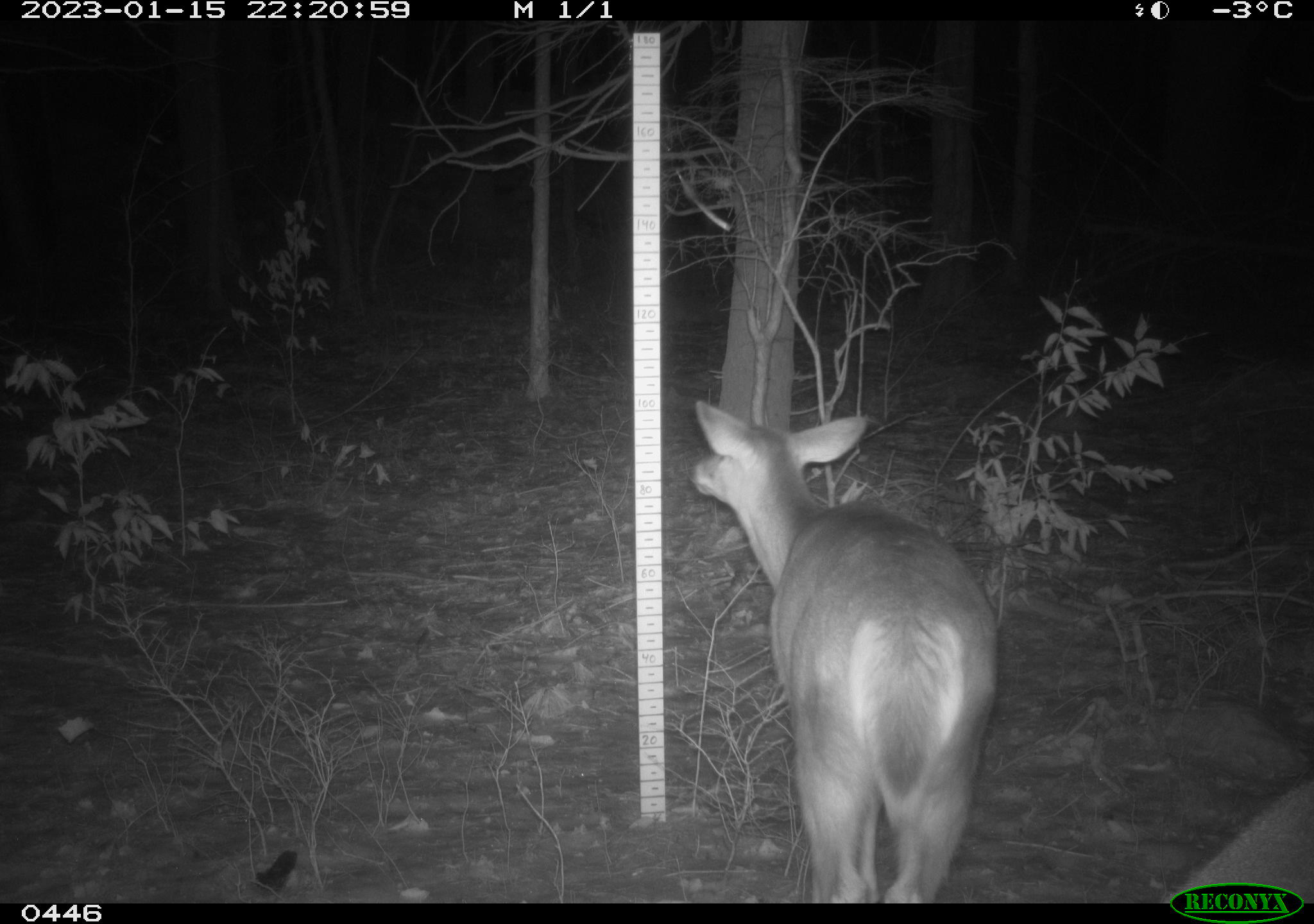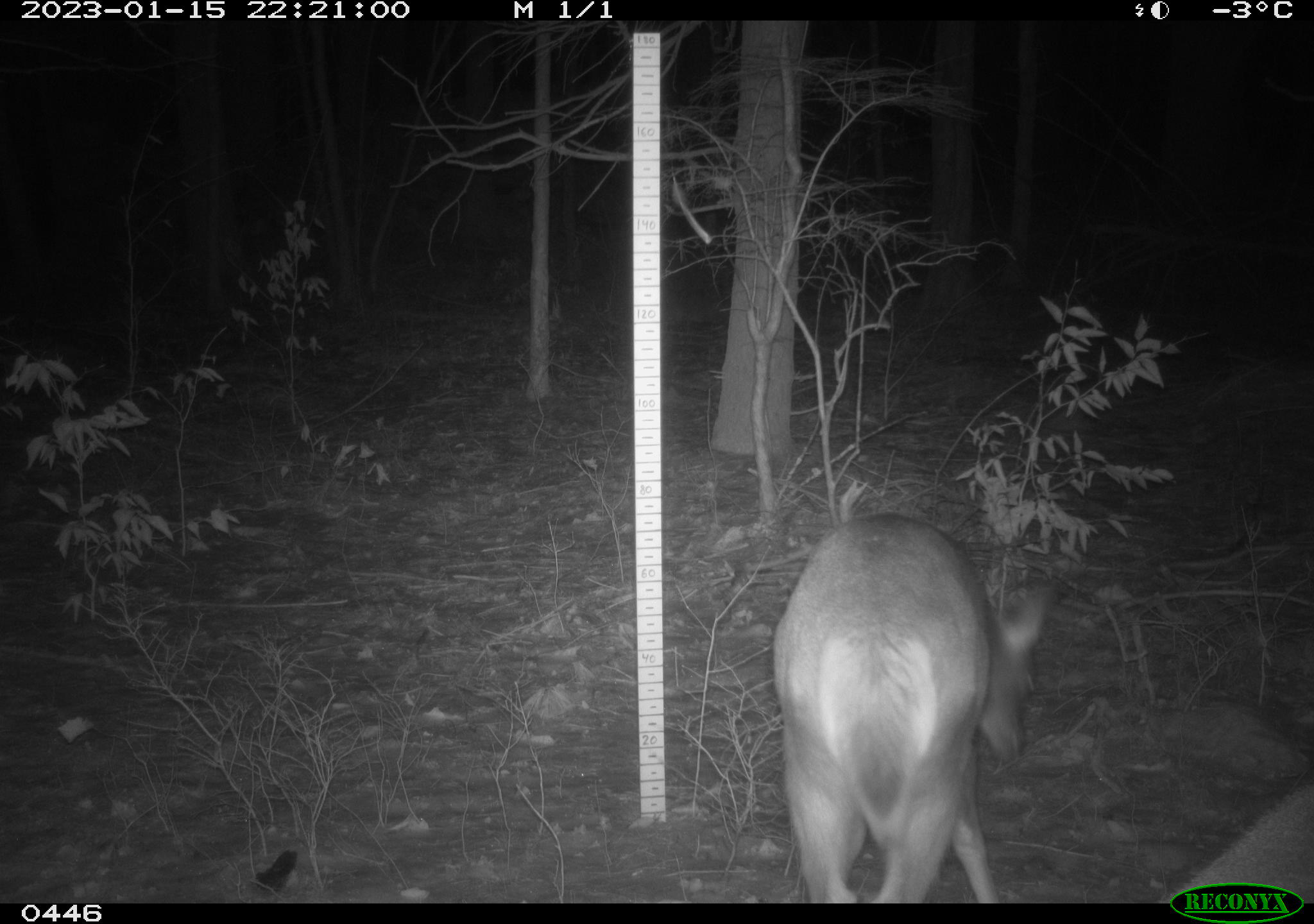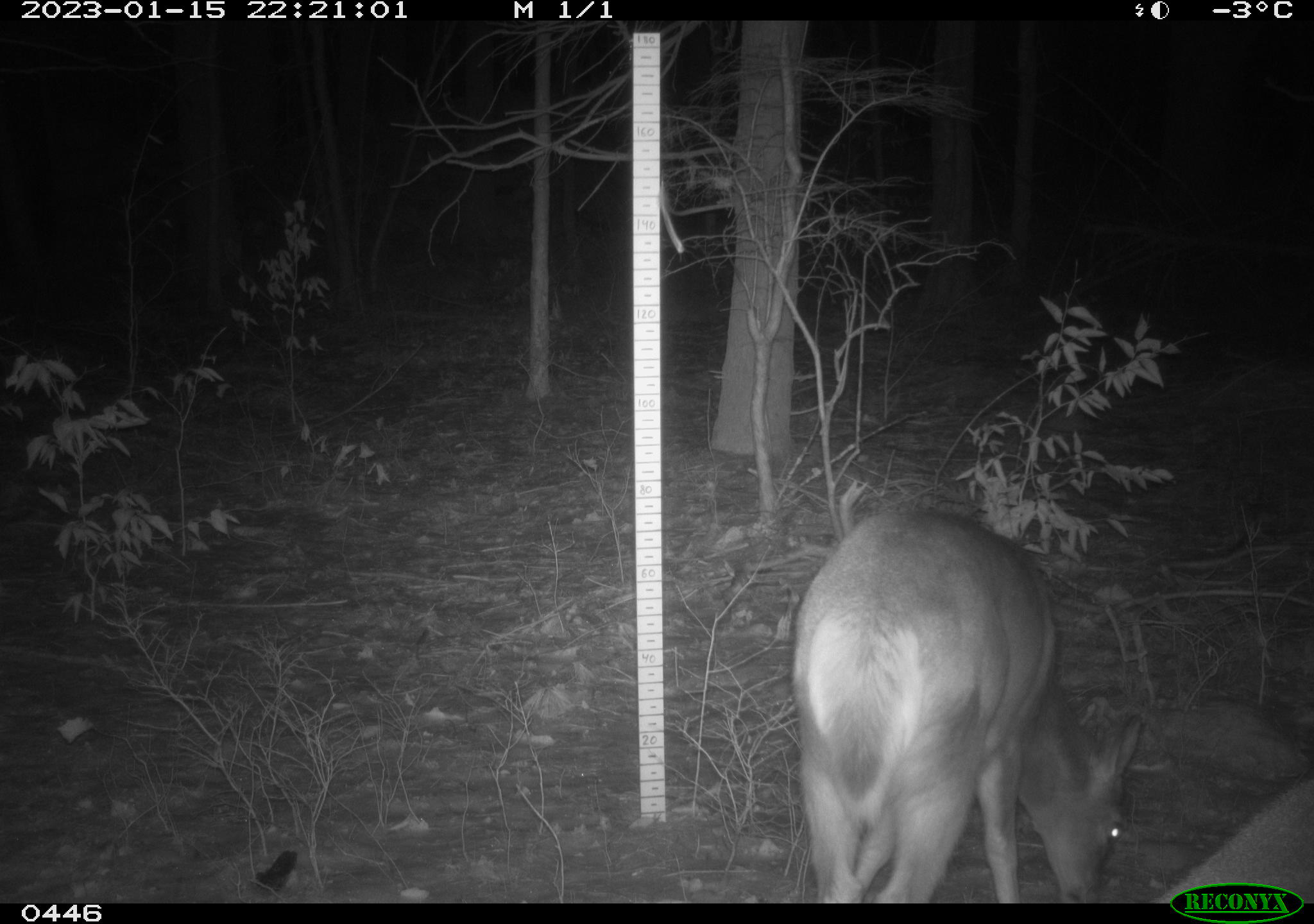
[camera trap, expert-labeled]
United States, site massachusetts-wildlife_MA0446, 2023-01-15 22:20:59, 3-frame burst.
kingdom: Animalia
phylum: Chordata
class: Mammalia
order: Artiodactyla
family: Cervidae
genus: Odocoileus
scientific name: Odocoileus virginianus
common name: white-tailed deer